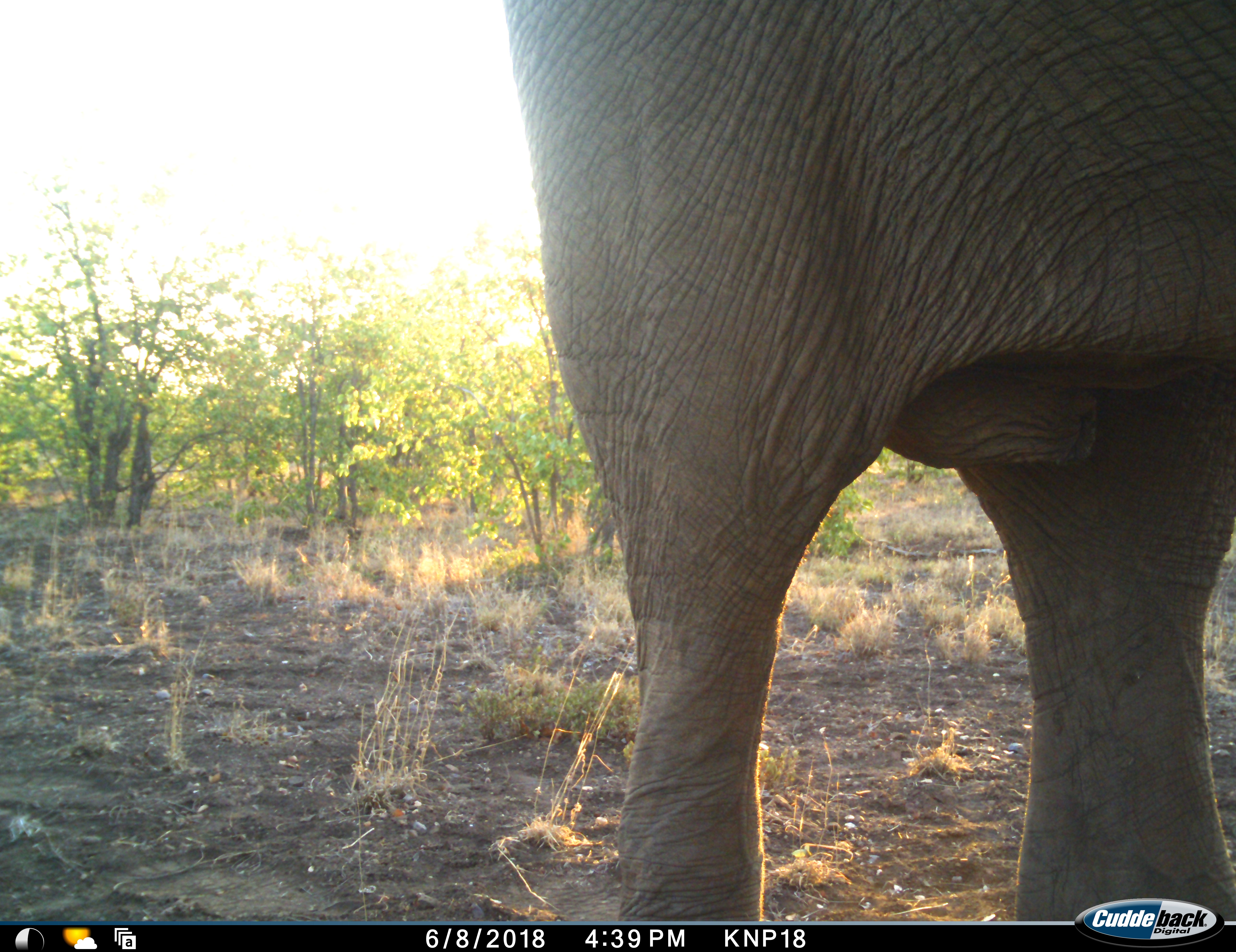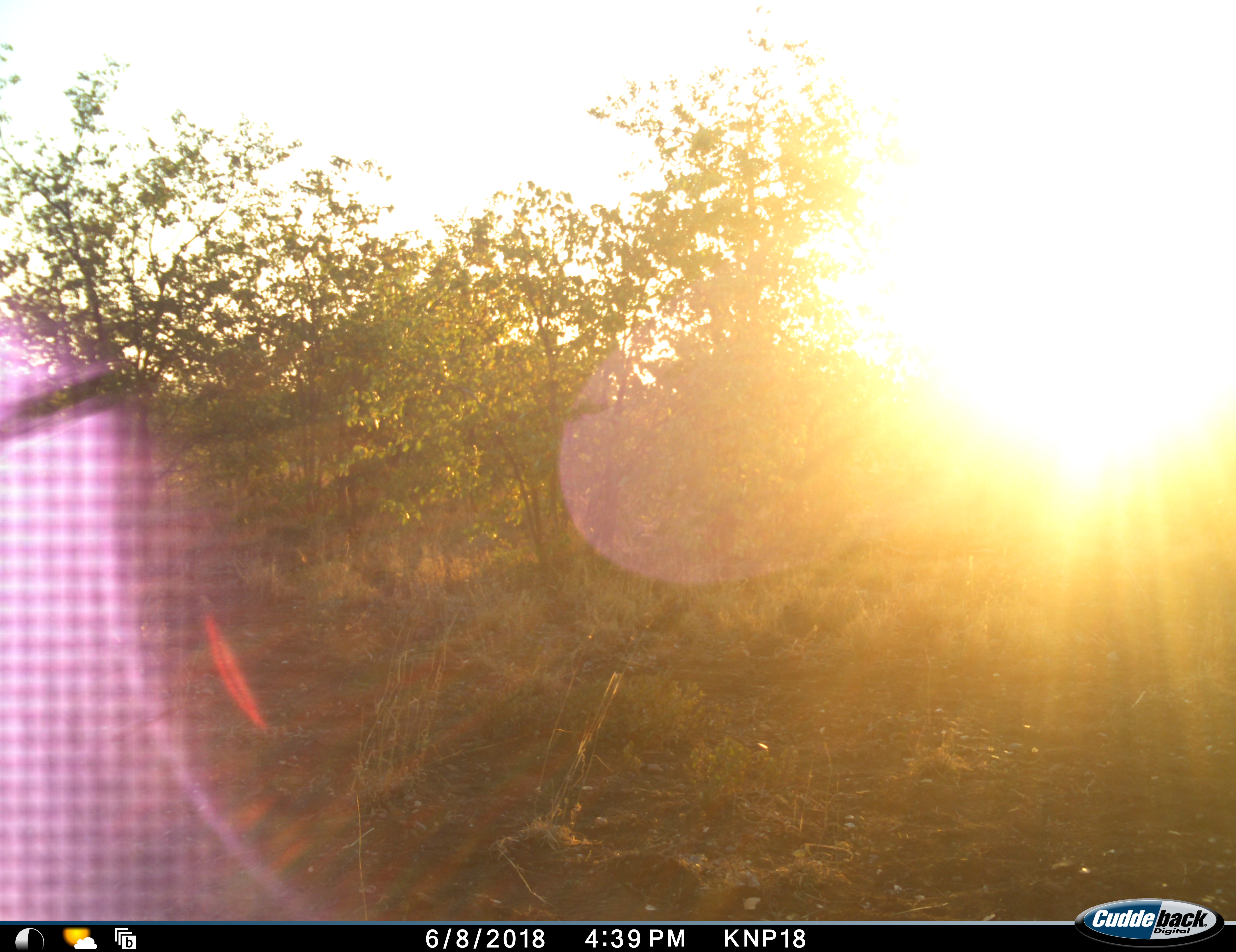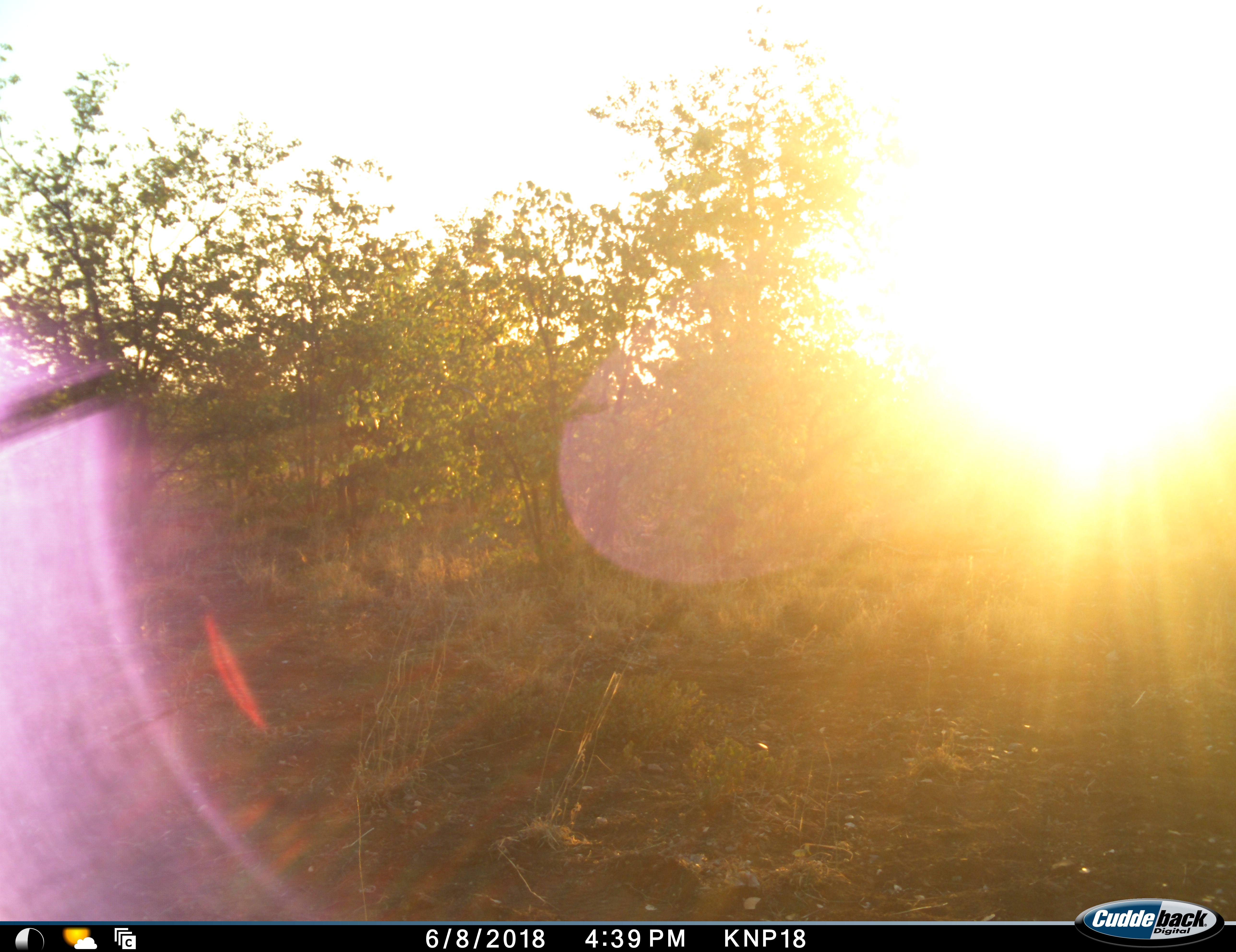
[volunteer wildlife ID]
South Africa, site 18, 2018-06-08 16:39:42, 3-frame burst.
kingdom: Animalia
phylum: Chordata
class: Mammalia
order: Proboscidea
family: Elephantidae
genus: Loxodonta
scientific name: Loxodonta africana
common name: african bush elephant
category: elephant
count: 1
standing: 40%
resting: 0%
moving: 60%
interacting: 0%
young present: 0%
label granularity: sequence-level